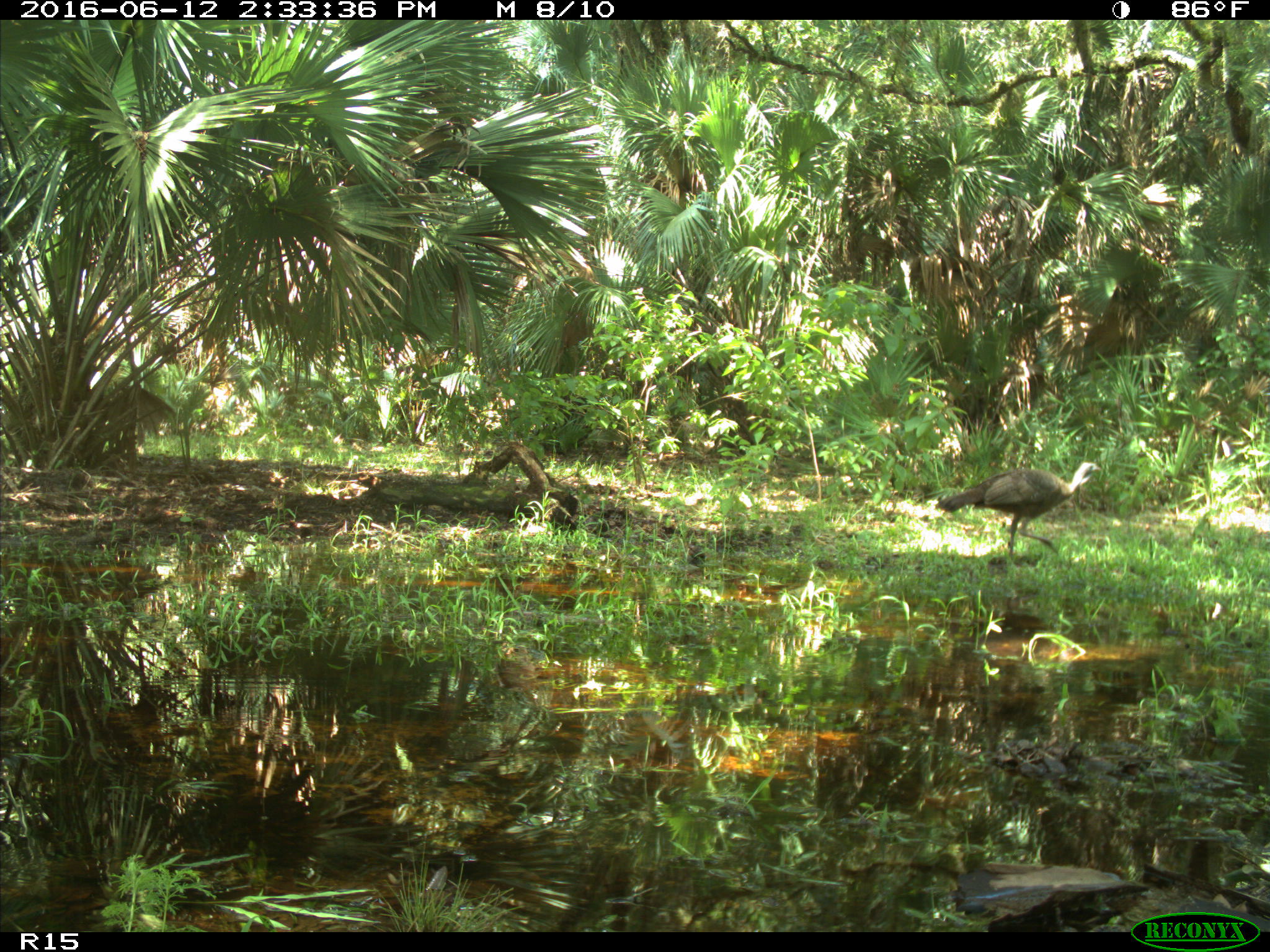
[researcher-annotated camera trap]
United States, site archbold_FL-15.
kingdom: Animalia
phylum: Chordata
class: Aves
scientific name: Aves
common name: birds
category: unidentified bird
Unidentified bird (birds) (Aves).